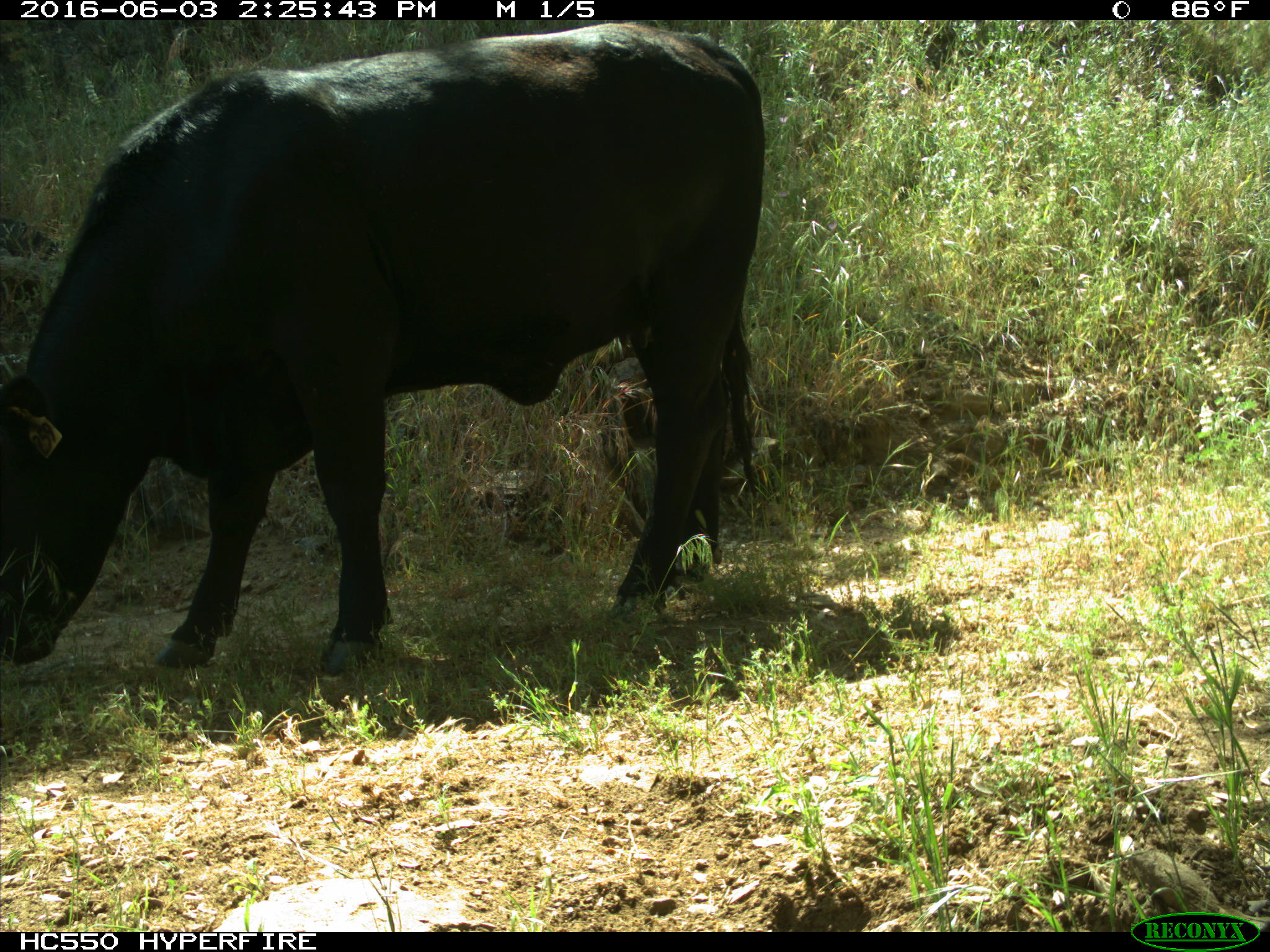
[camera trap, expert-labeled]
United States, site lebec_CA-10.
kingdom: Animalia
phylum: Chordata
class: Mammalia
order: Artiodactyla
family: Bovidae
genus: Bos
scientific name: Bos taurus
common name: domestic cow